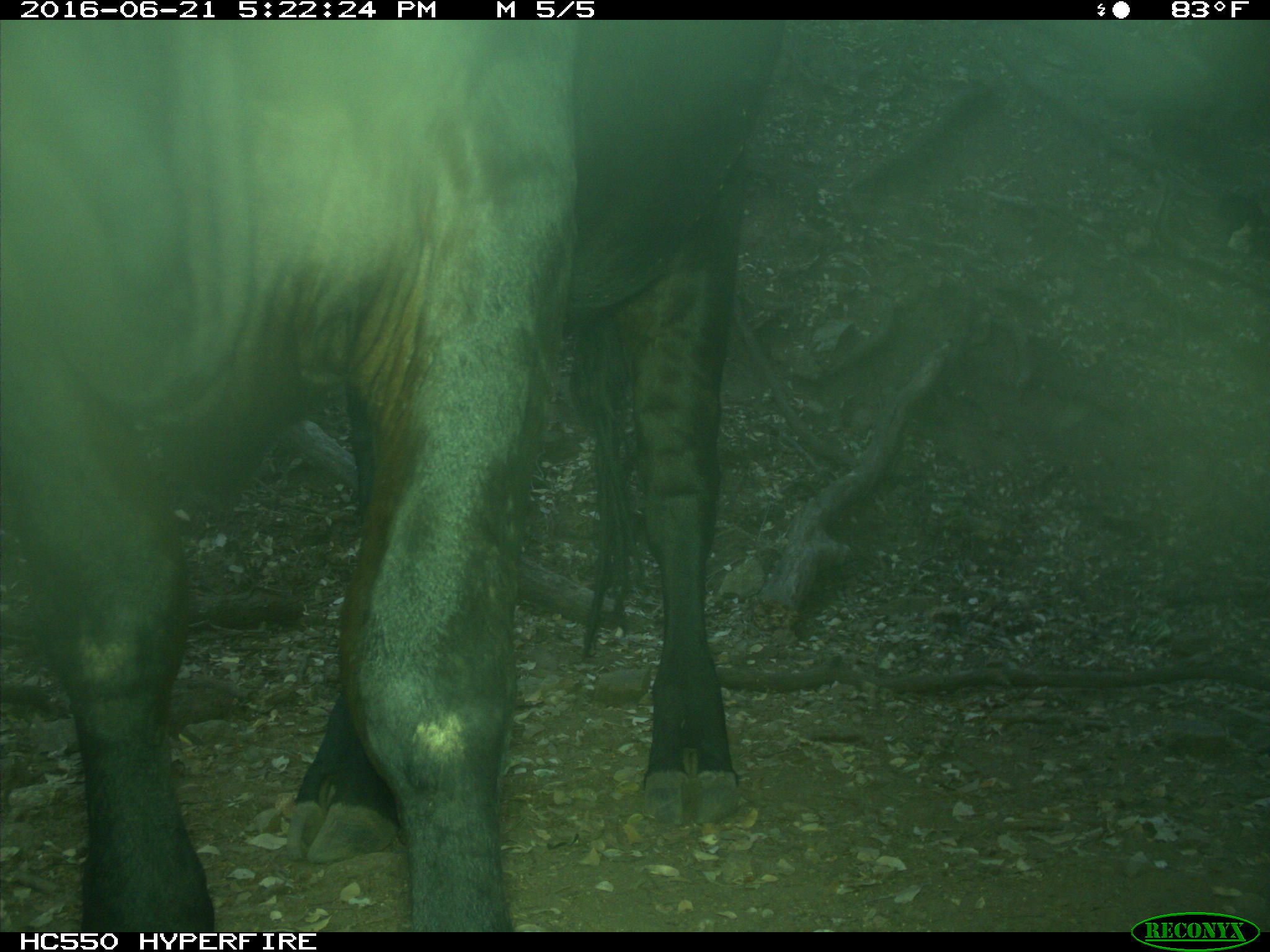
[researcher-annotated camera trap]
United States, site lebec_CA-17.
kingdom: Animalia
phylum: Chordata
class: Mammalia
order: Artiodactyla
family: Bovidae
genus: Bos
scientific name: Bos taurus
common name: domestic cow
Bos taurus (domestic cow).